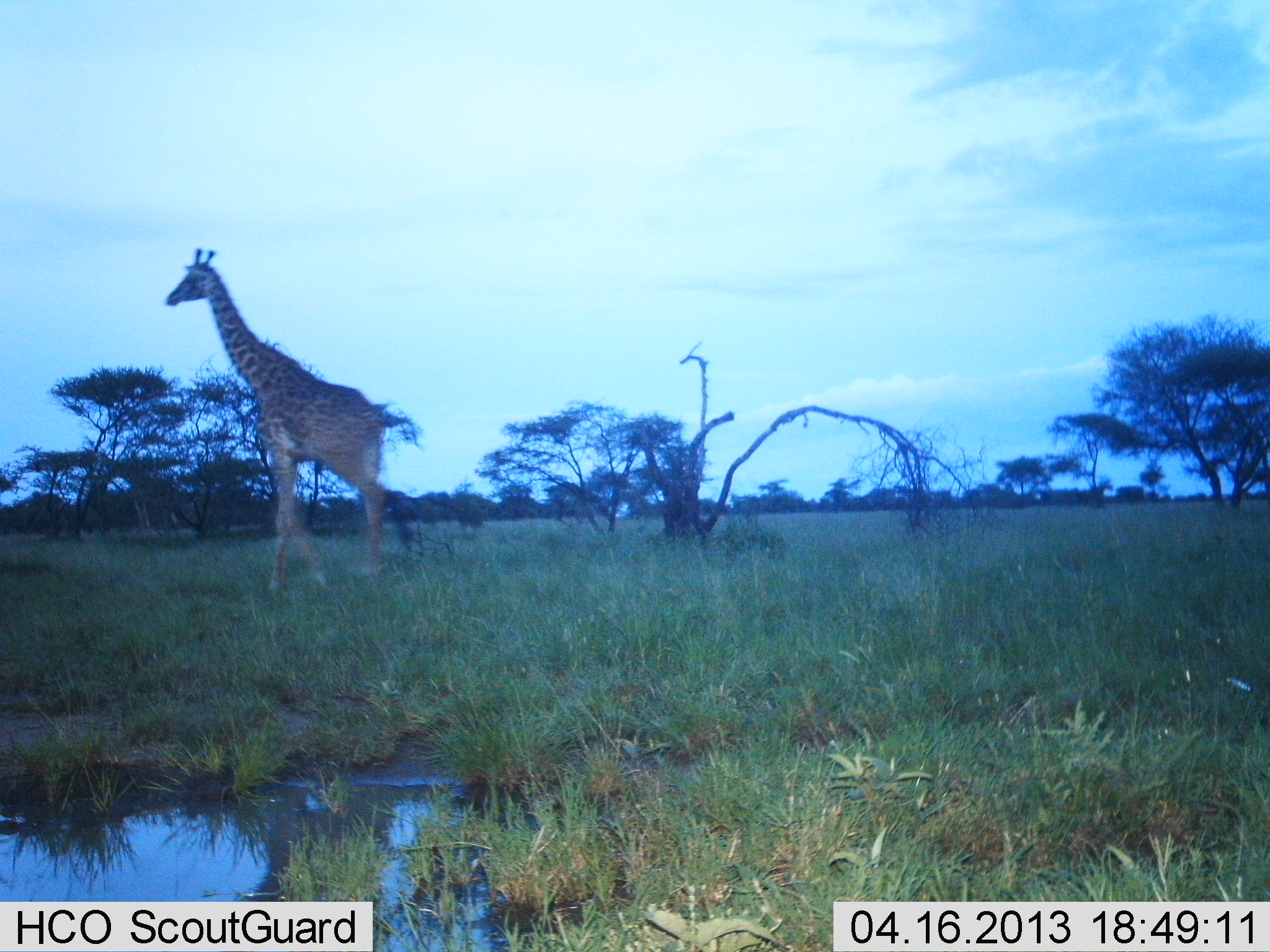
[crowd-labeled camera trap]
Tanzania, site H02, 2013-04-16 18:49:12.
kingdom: Animalia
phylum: Chordata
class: Mammalia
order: Artiodactyla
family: Giraffidae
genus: Giraffa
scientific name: Giraffa camelopardalis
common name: giraffe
Giraffe (Giraffa camelopardalis), count 1. Behavior (volunteer vote fractions): standing 16%, resting 0%, moving 90%, interacting 0%. Young present (vote fraction): 0%. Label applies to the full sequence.